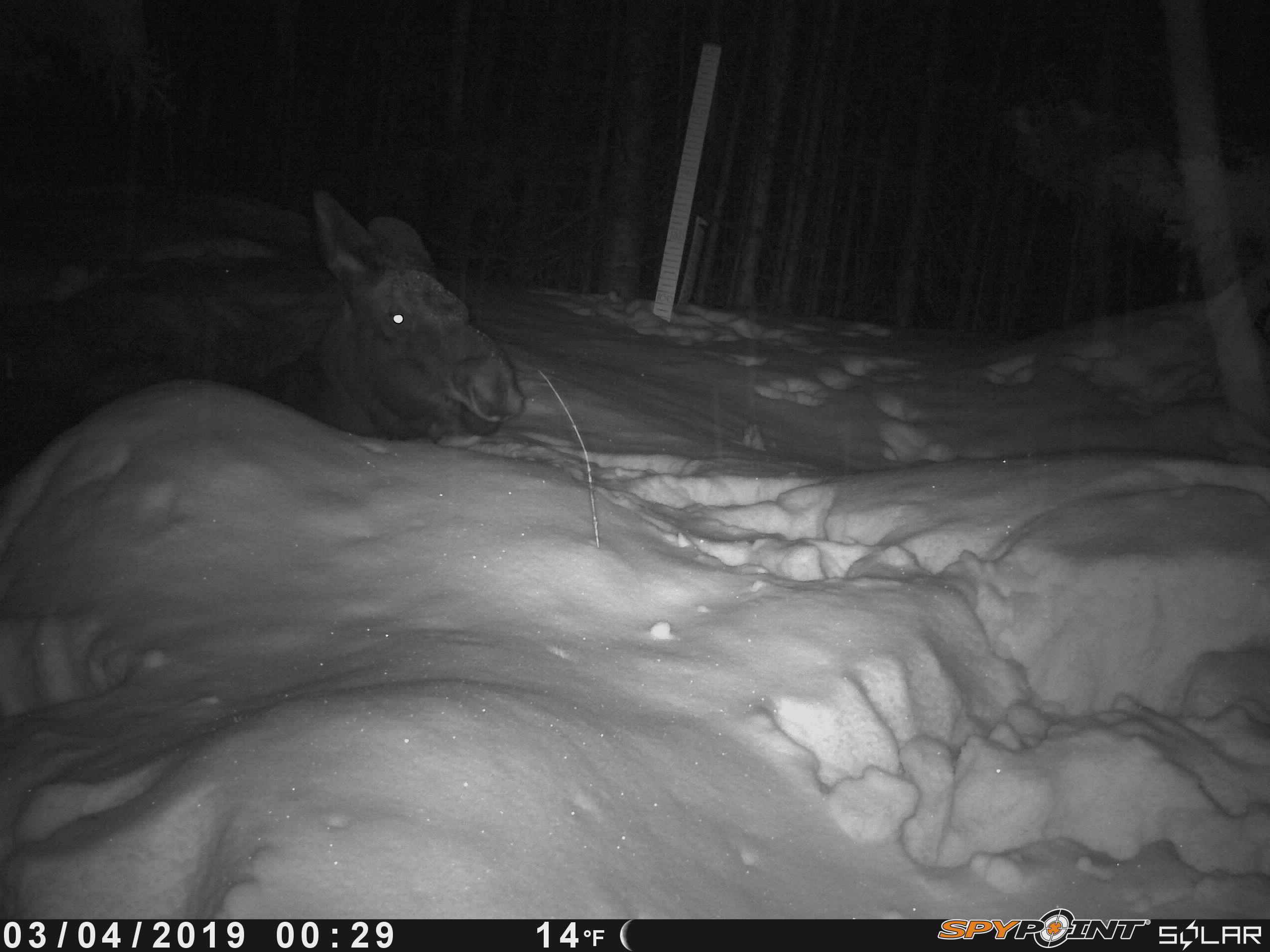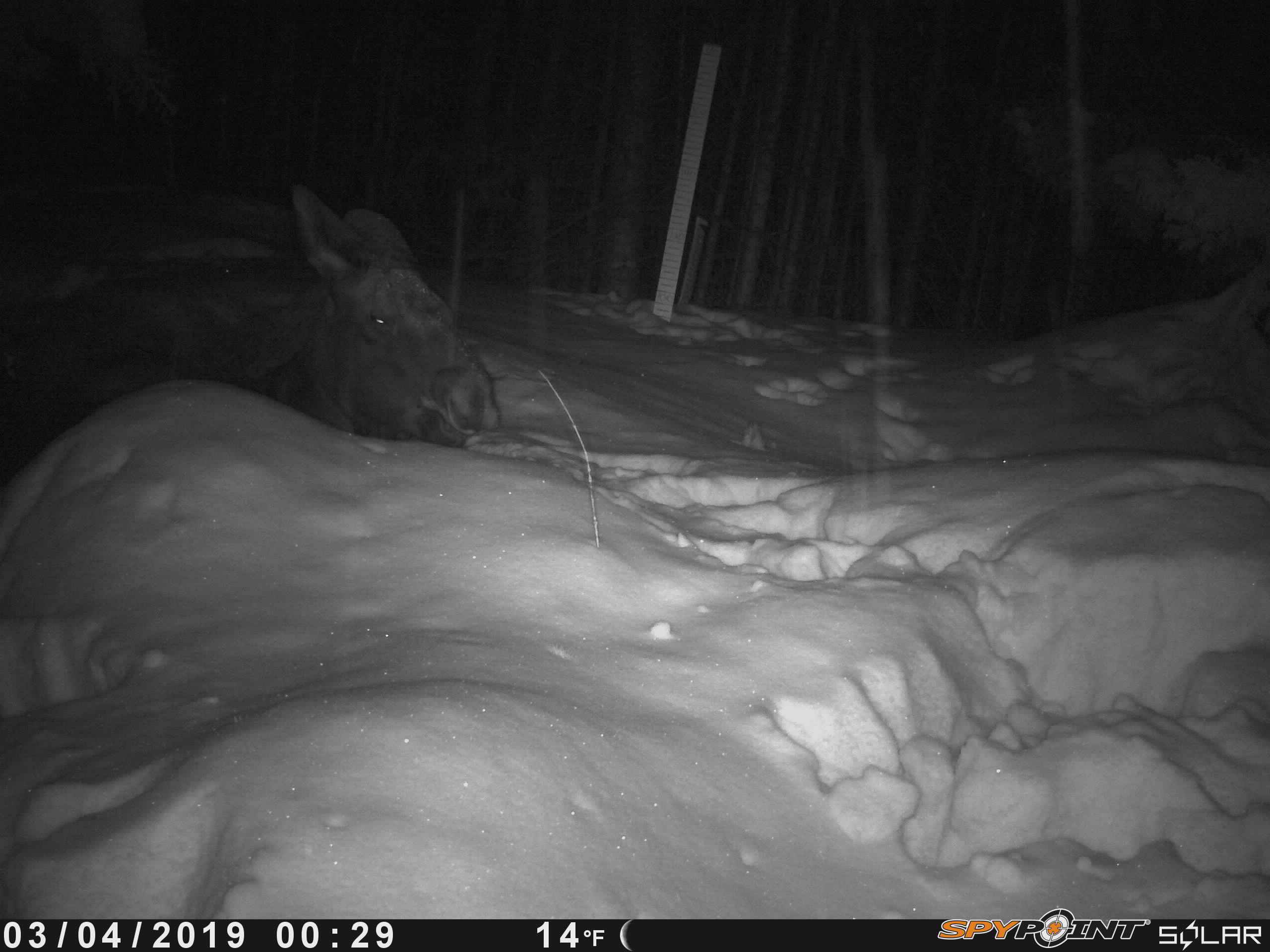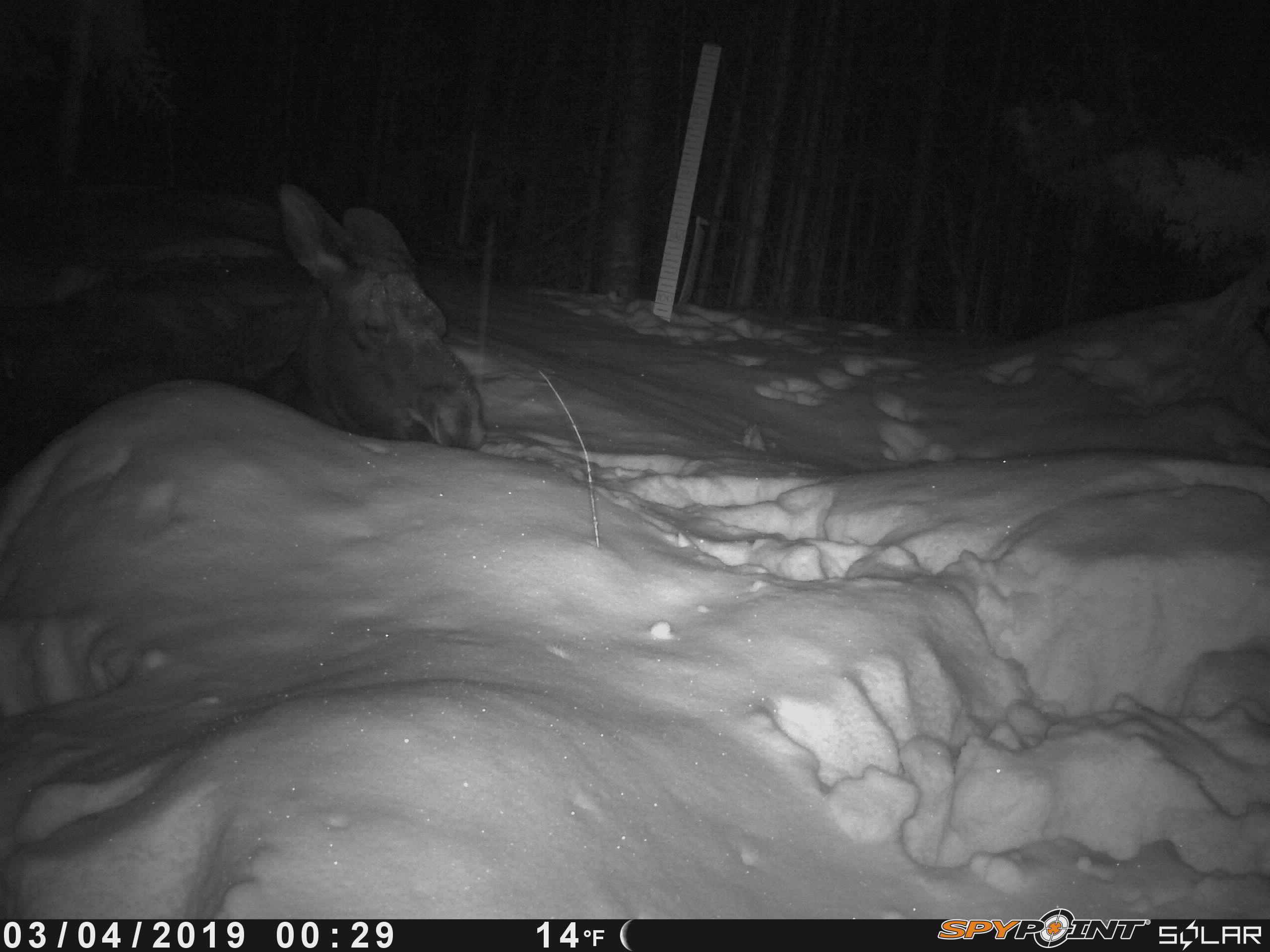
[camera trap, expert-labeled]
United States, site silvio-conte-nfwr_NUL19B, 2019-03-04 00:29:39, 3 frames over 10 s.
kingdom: Animalia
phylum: Chordata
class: Mammalia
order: Artiodactyla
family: Cervidae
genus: Alces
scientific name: Alces alces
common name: moose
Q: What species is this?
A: Moose (Alces alces).